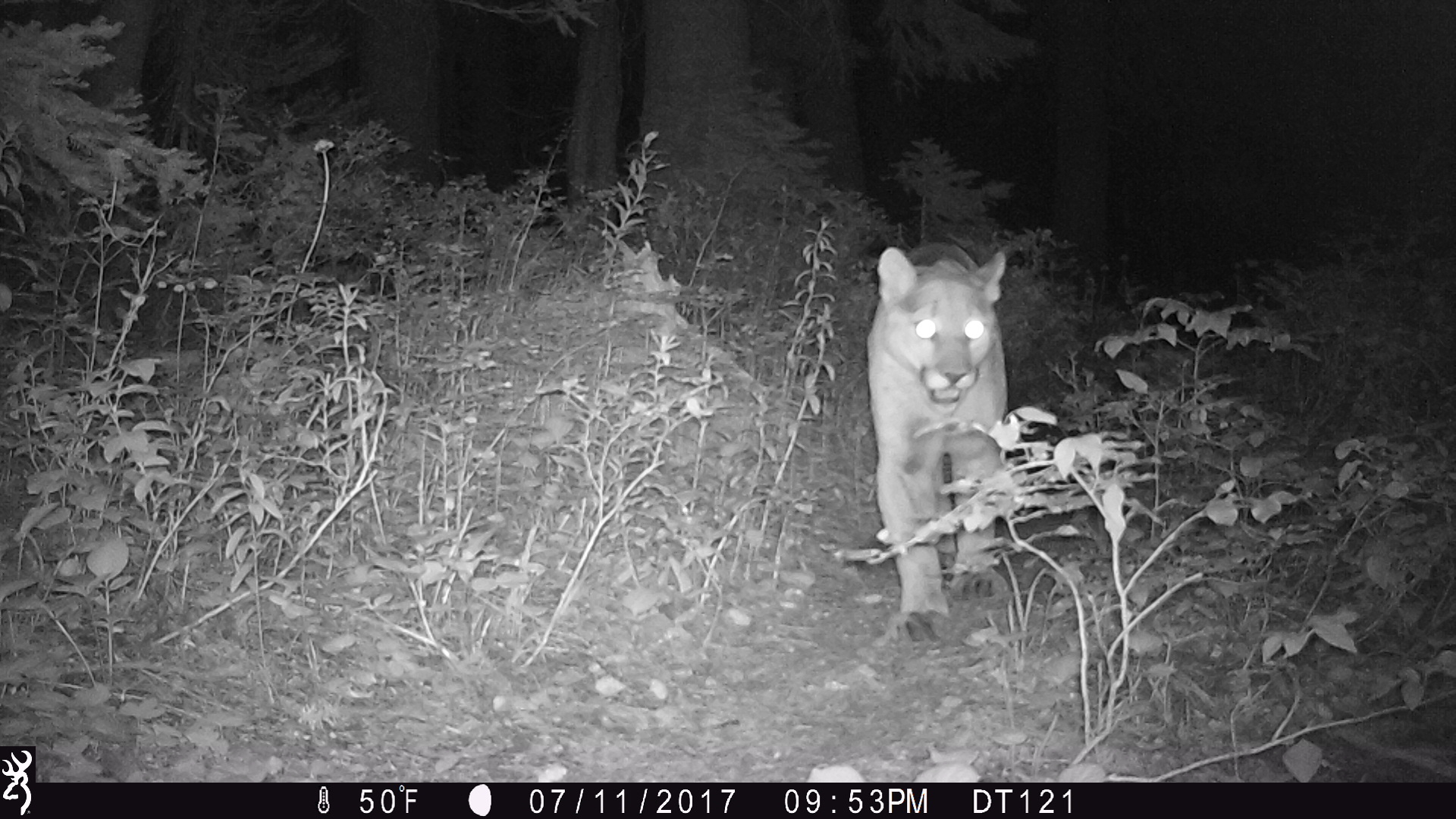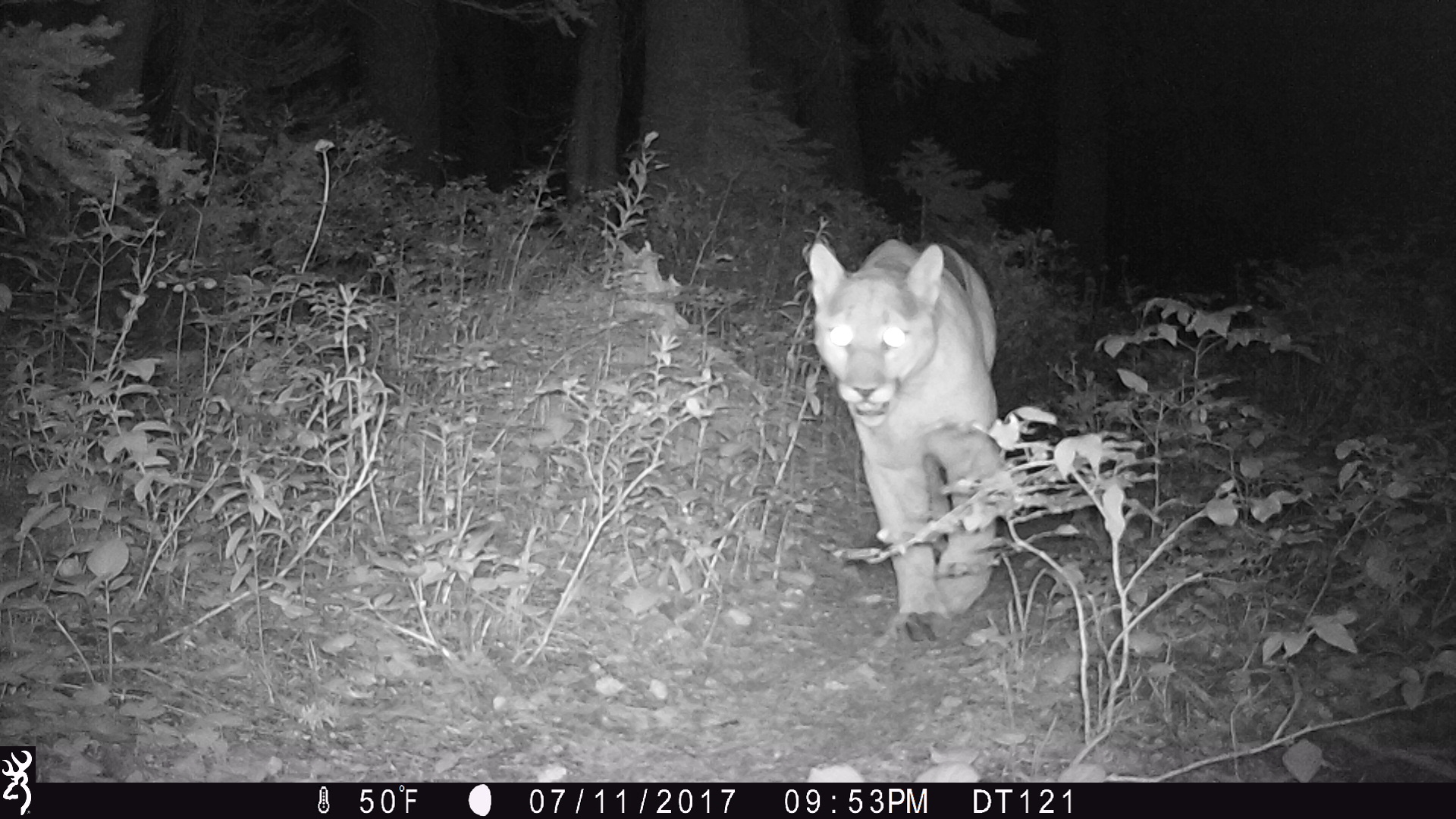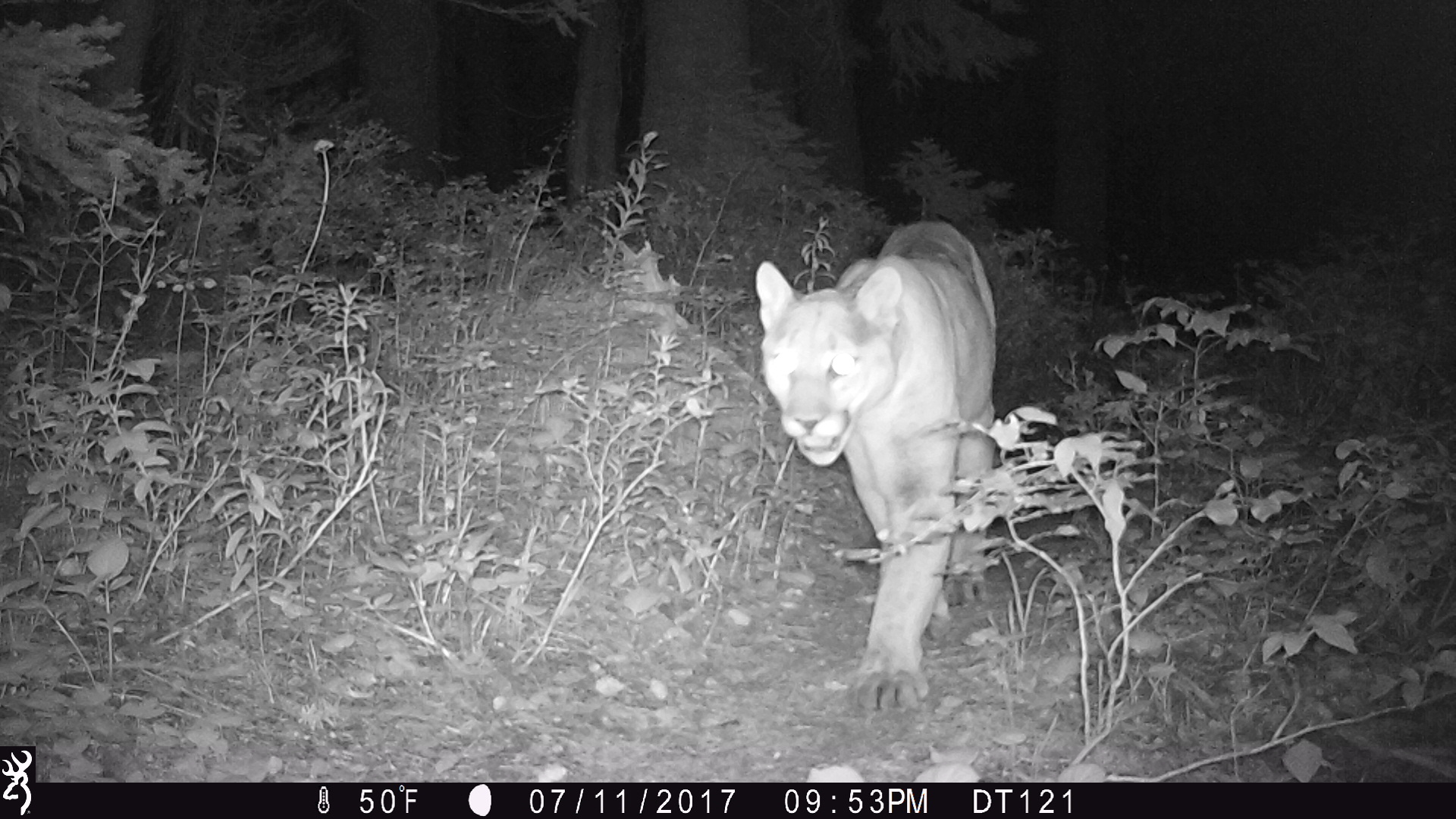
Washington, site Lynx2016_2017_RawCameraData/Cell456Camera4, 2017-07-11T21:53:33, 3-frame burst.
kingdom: Animalia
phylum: Chordata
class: Mammalia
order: Carnivora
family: Felidae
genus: Puma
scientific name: Puma concolor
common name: mountain lion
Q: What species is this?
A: Puma concolor (mountain lion).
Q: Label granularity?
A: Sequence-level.